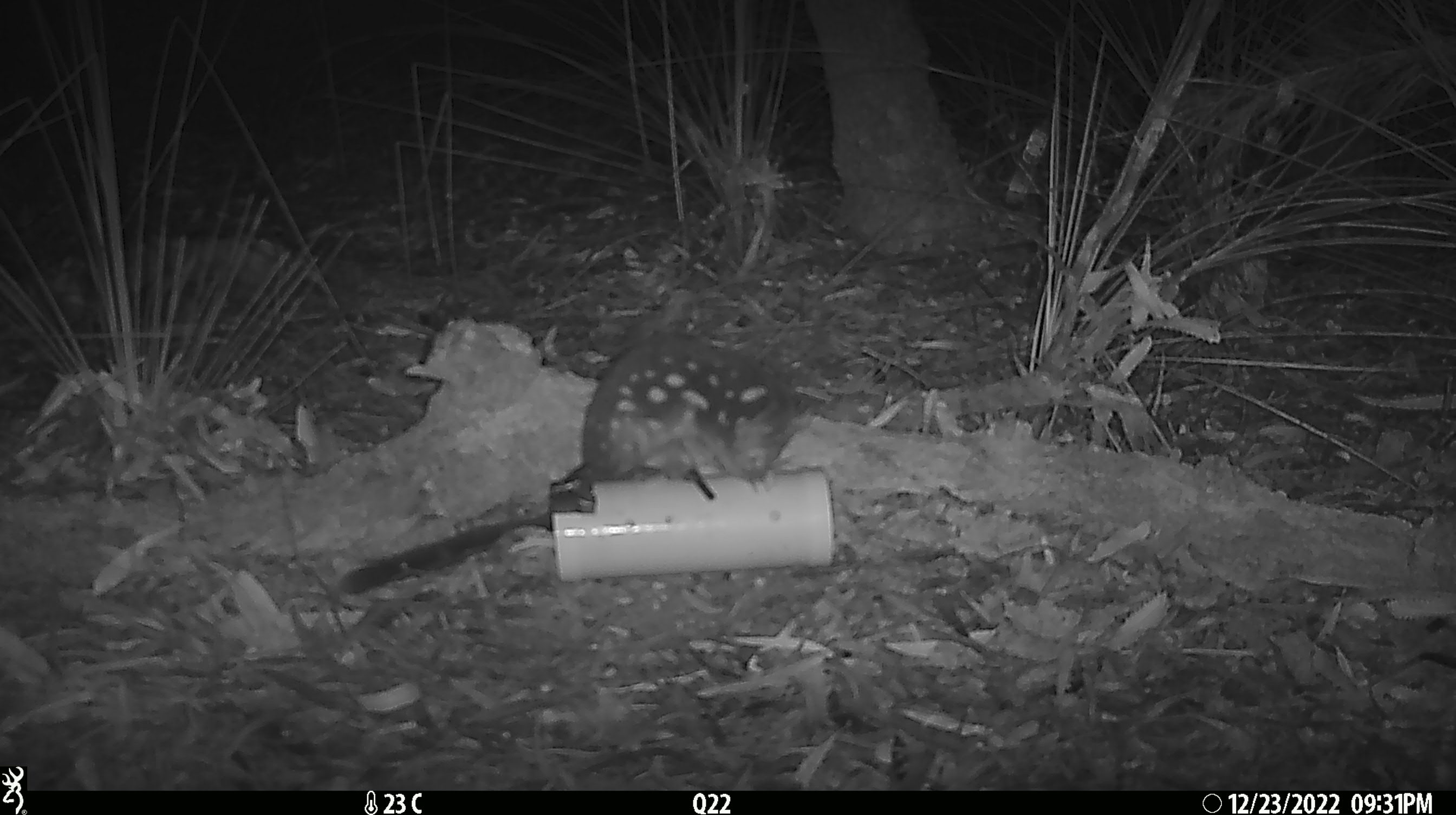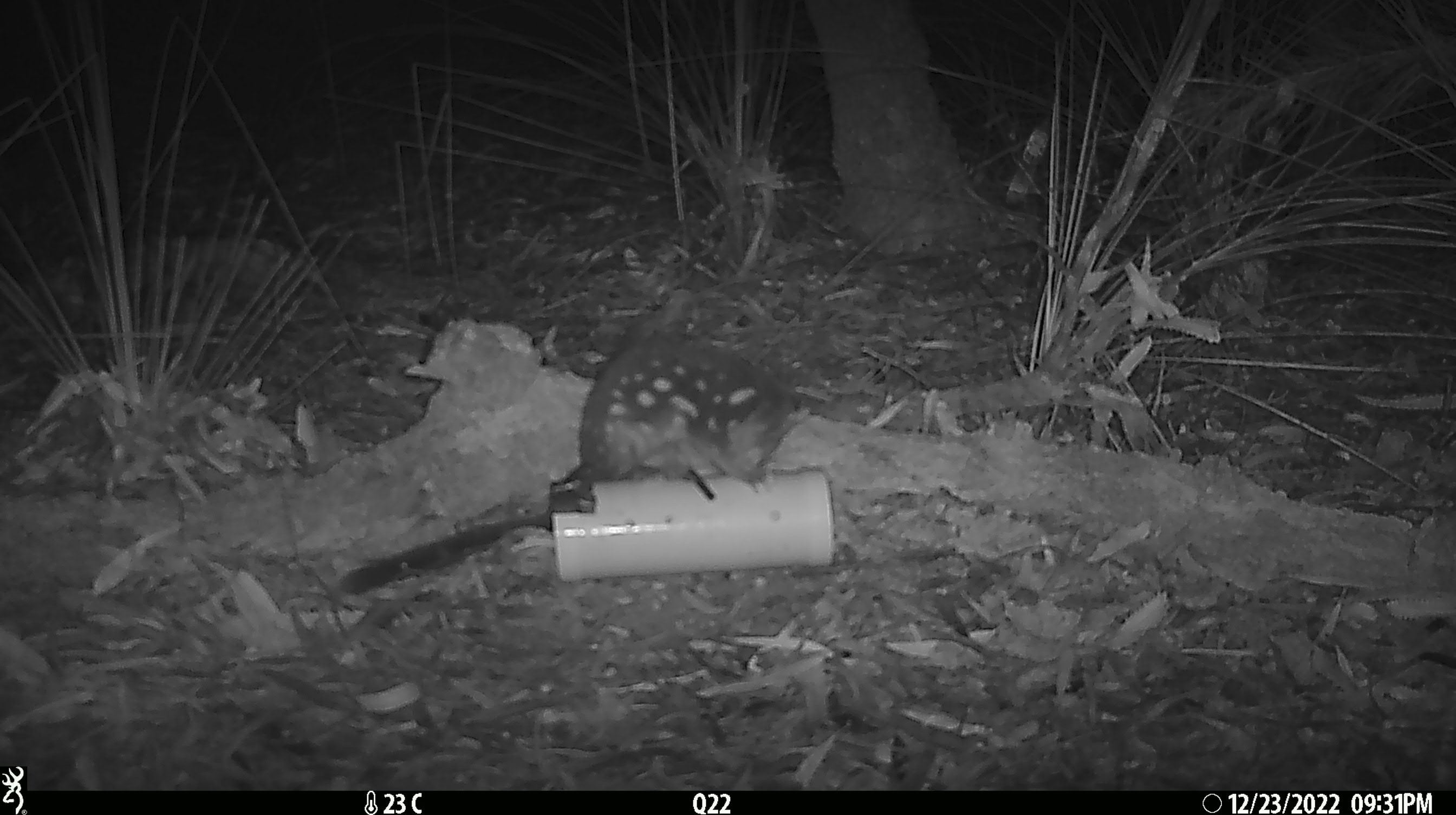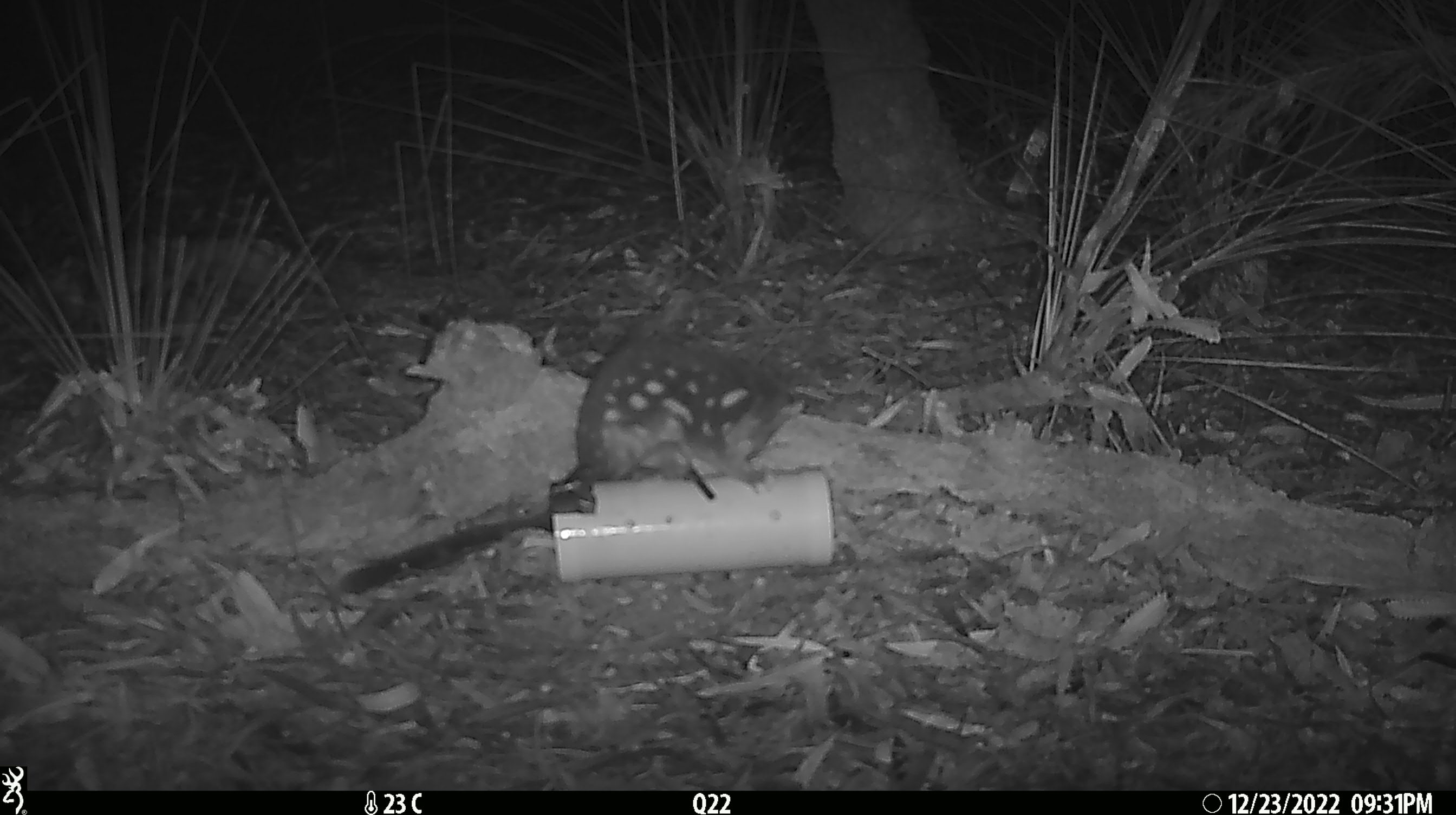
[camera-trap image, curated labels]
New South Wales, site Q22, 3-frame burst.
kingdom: Animalia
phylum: Chordata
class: Mammalia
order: Dasyuromorphia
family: Dasyuridae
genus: Dasyurus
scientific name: Dasyurus maculatus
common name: spotted-tailed quoll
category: quoll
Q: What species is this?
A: Quoll (spotted-tailed quoll) (Dasyurus maculatus).